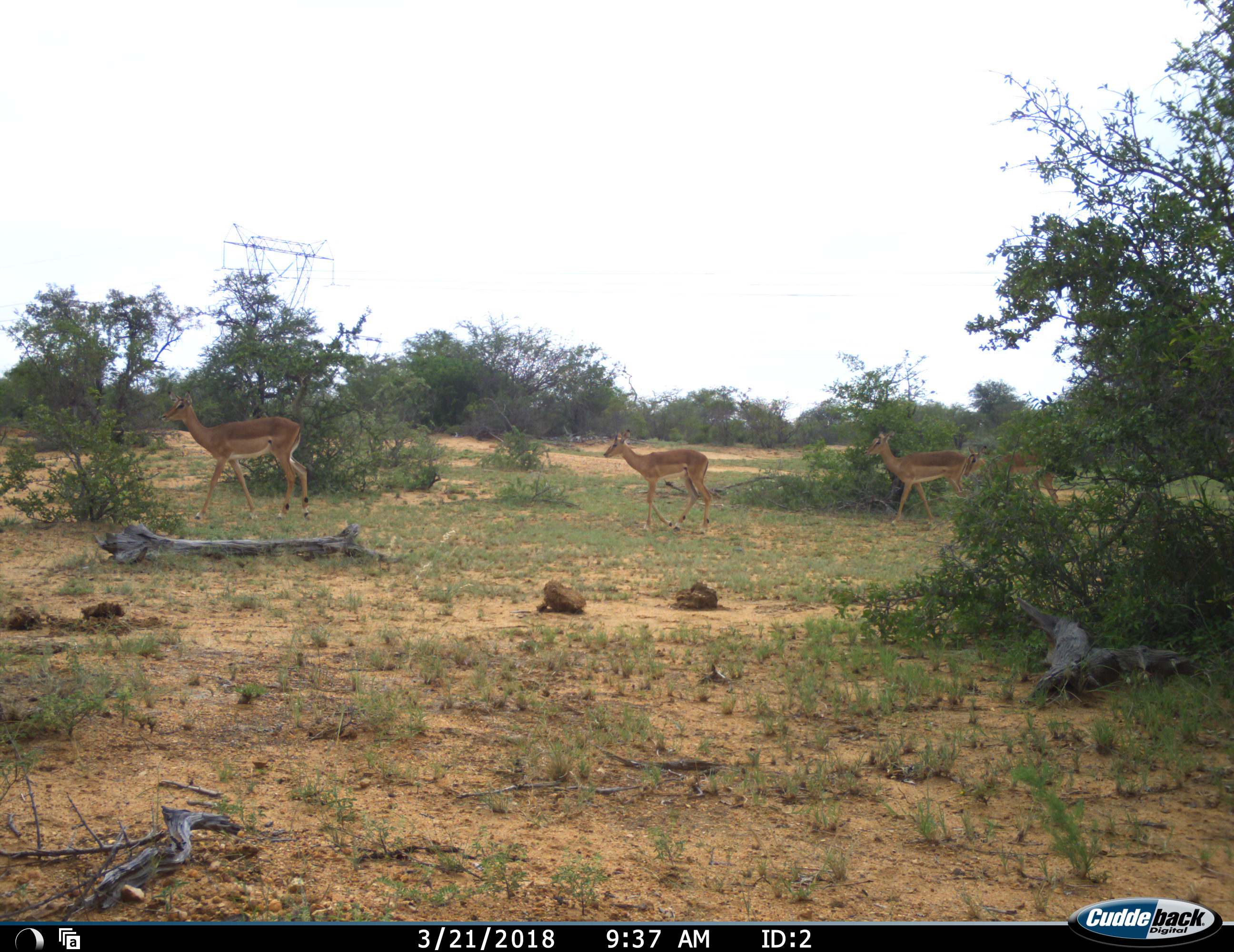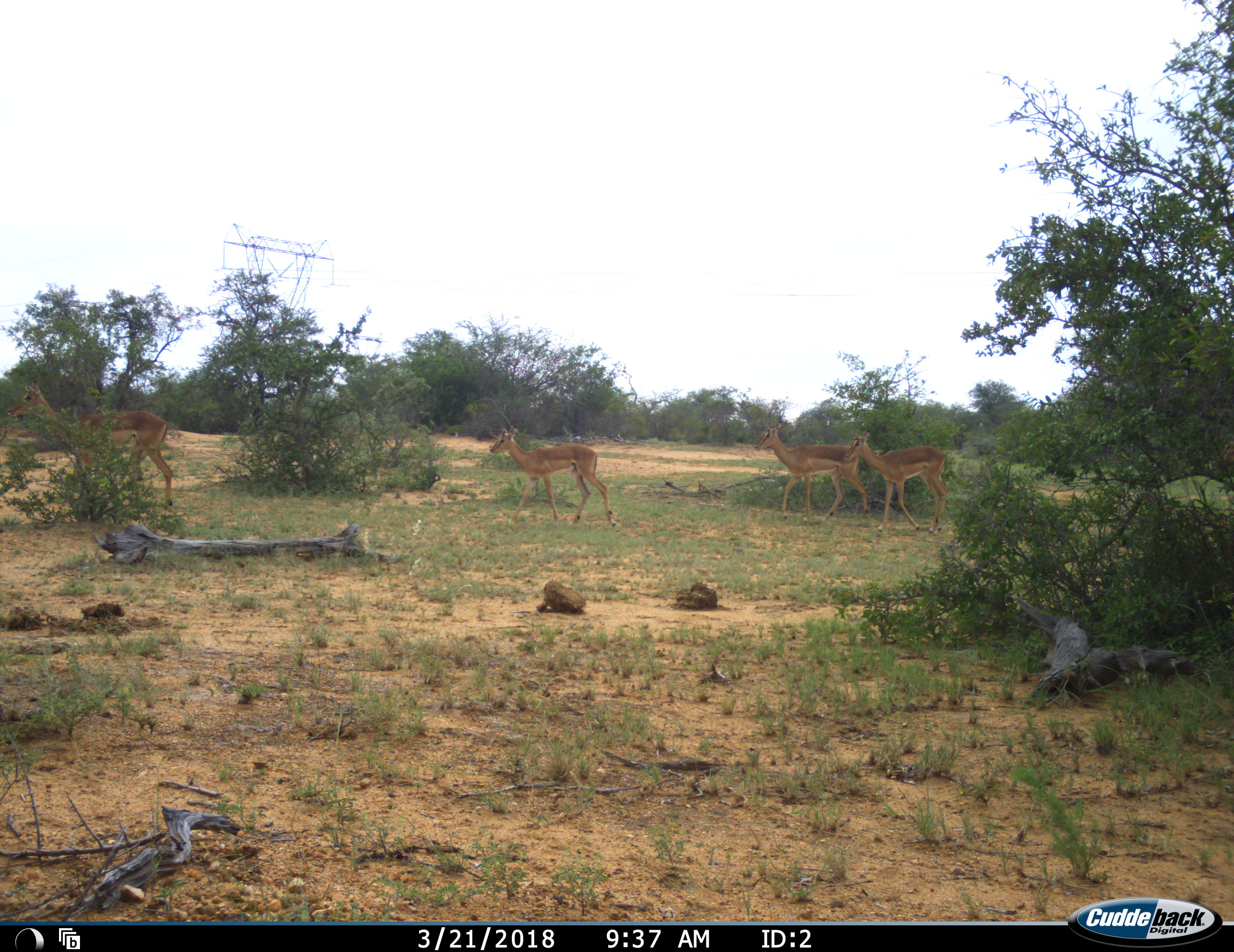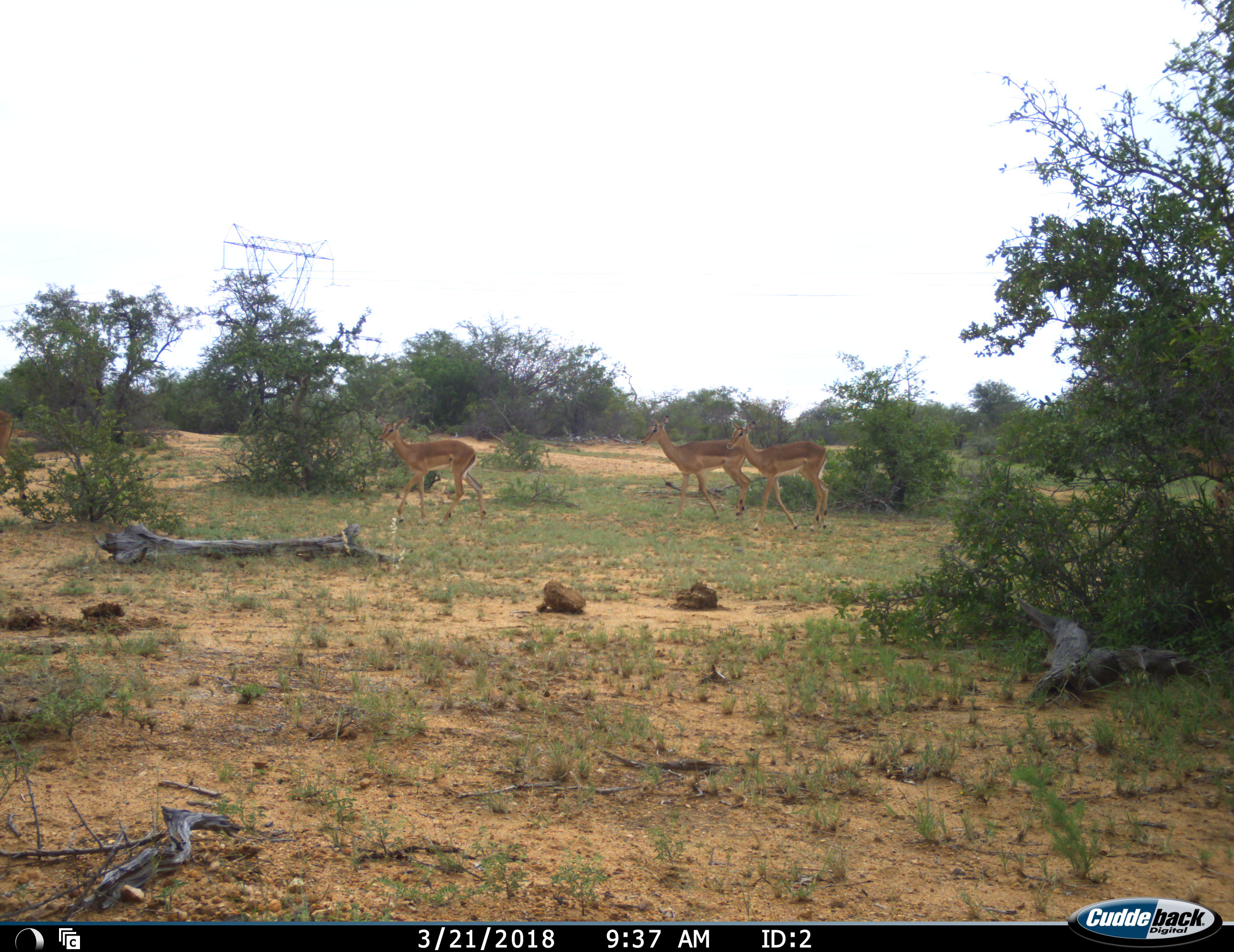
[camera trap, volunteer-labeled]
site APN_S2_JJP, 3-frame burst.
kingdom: Animalia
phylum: Chordata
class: Mammalia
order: Artiodactyla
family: Bovidae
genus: Aepyceros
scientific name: Aepyceros melampus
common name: impala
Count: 5.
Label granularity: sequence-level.